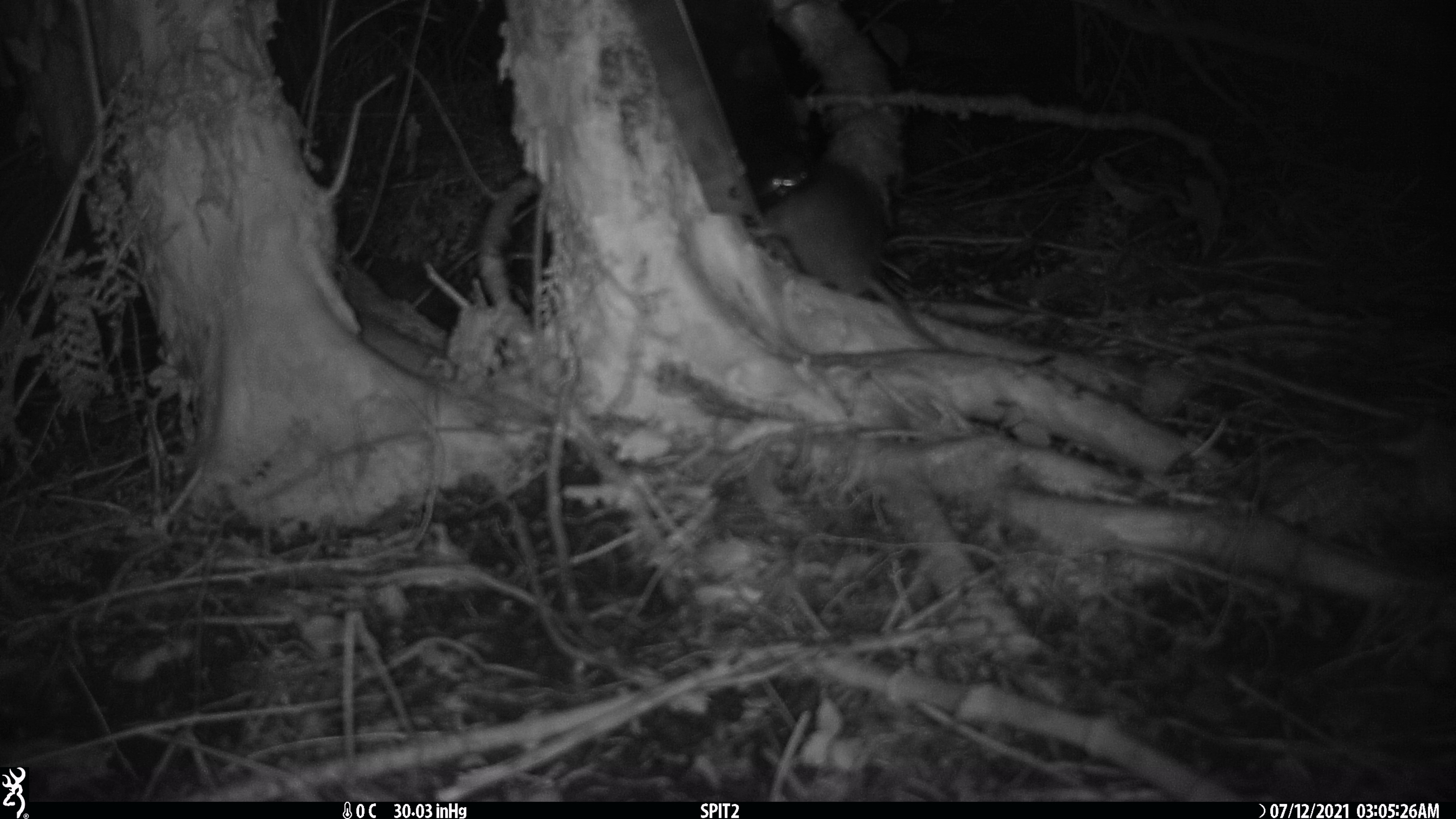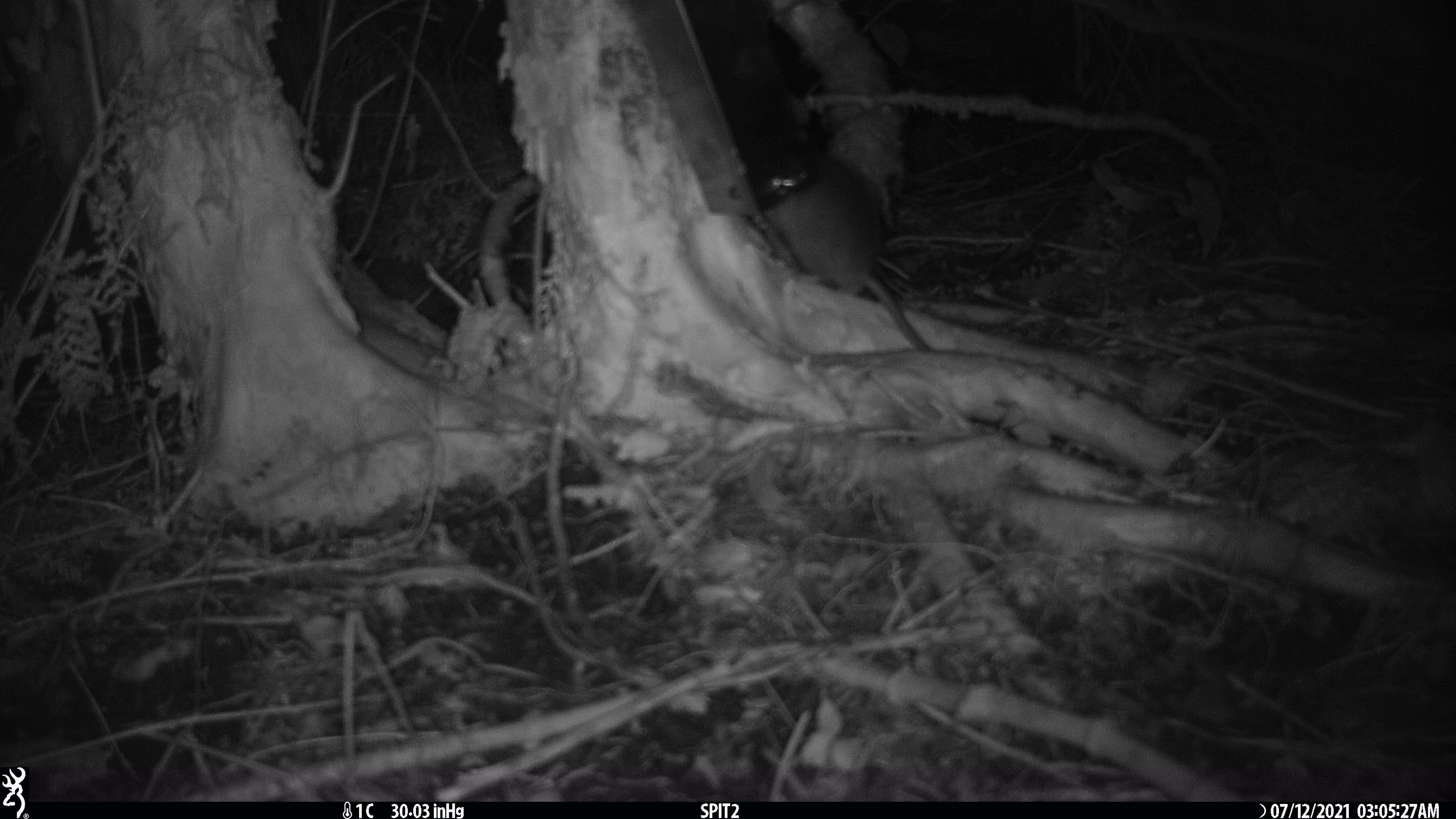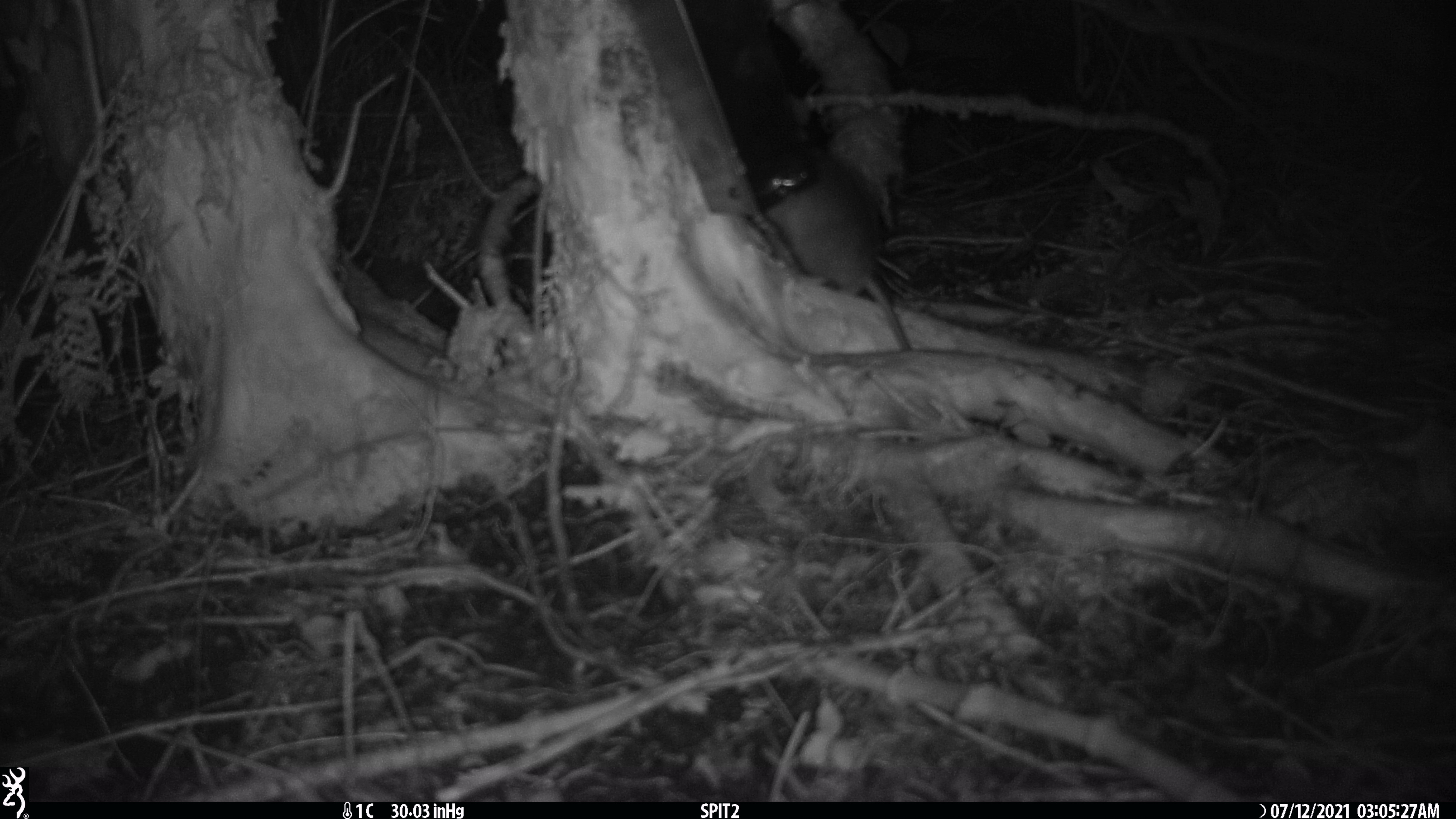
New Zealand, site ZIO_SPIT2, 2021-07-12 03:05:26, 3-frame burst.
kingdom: Animalia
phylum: Chordata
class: Mammalia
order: Rodentia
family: Muridae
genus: Rattus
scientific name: Rattus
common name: rat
Rat (Rattus).